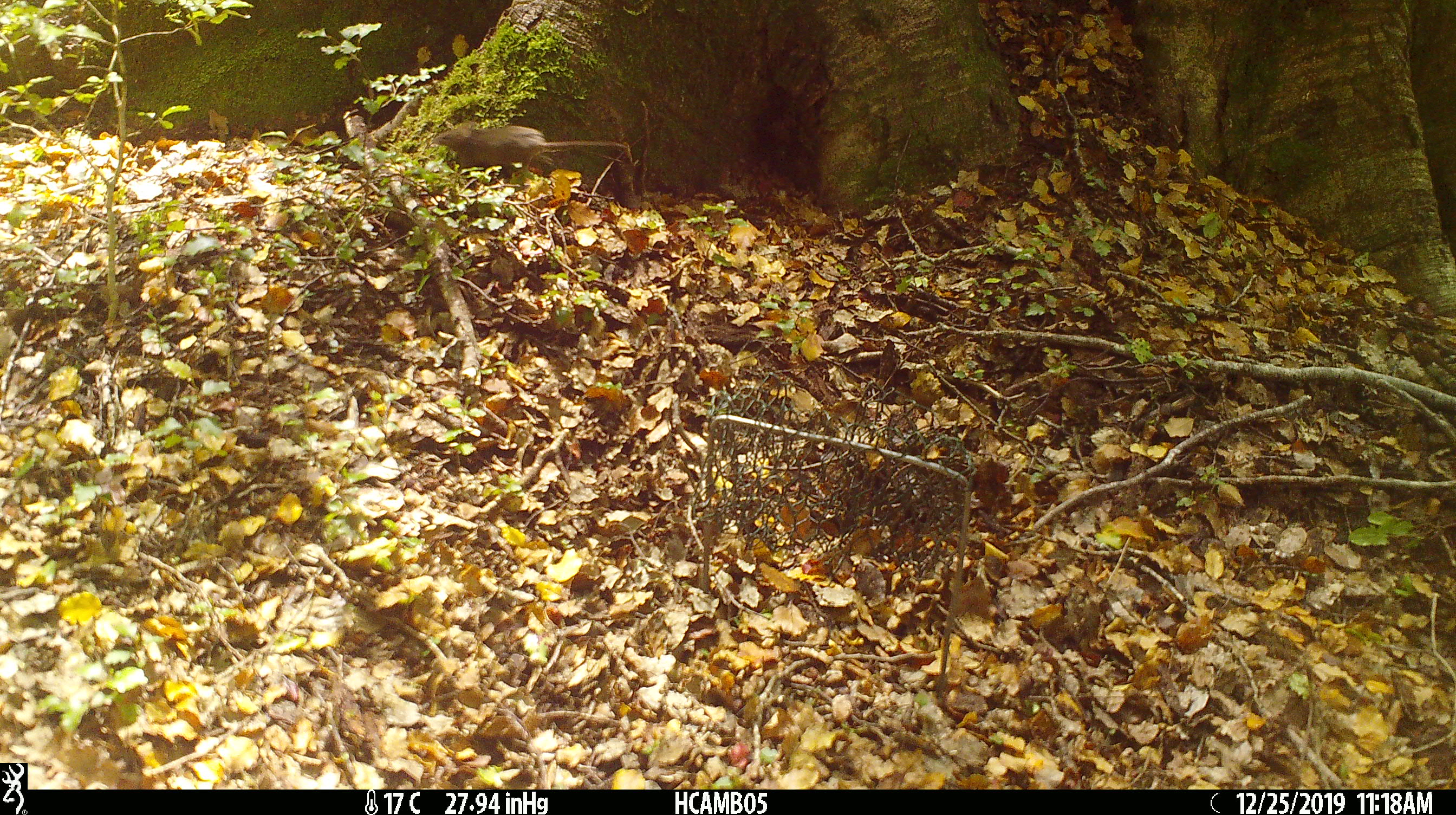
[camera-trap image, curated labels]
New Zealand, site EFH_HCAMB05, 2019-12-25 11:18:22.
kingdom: Animalia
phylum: Chordata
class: Mammalia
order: Rodentia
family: Muridae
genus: Mus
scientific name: Mus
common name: mouse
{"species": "mouse (Mus)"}